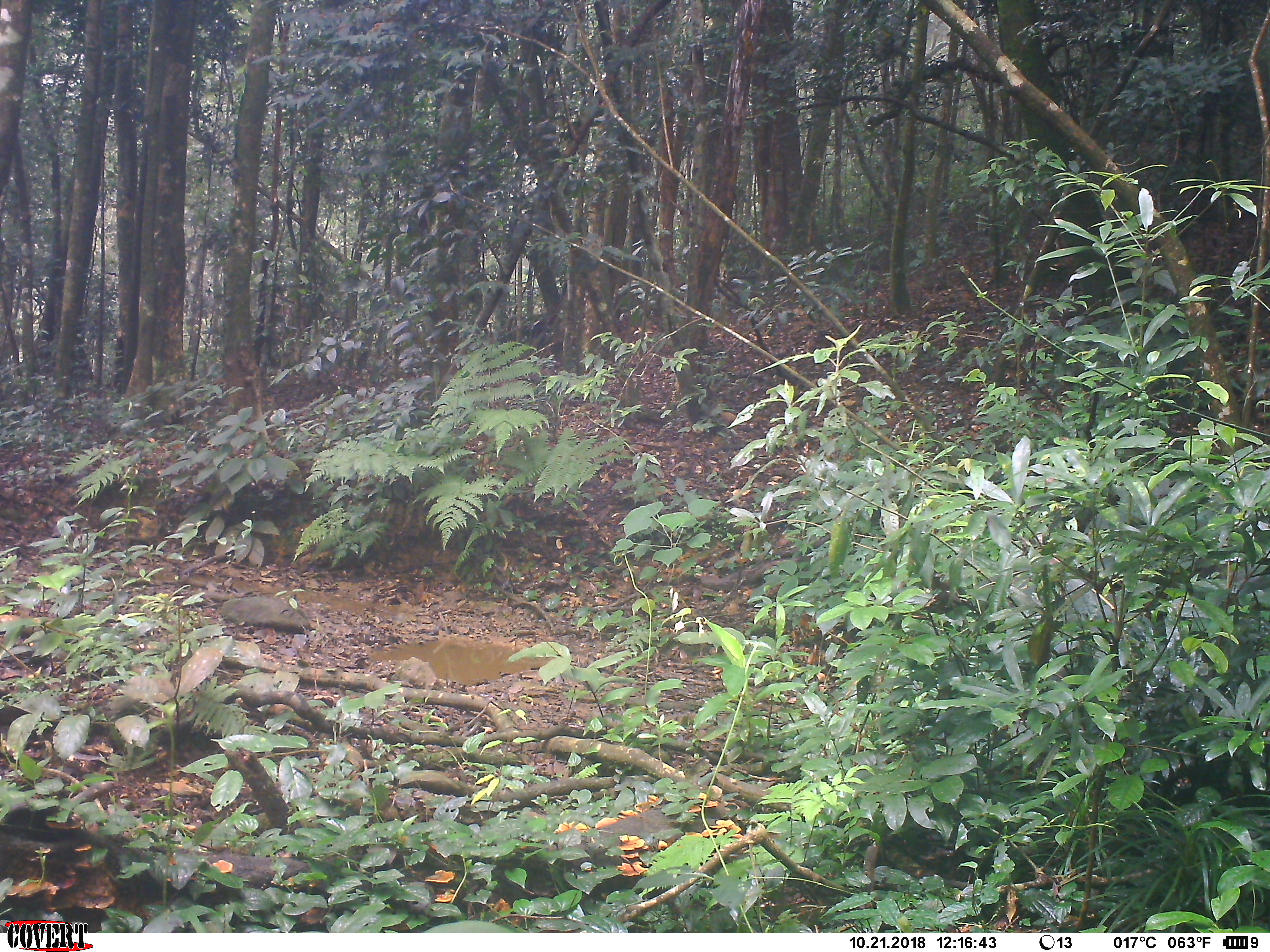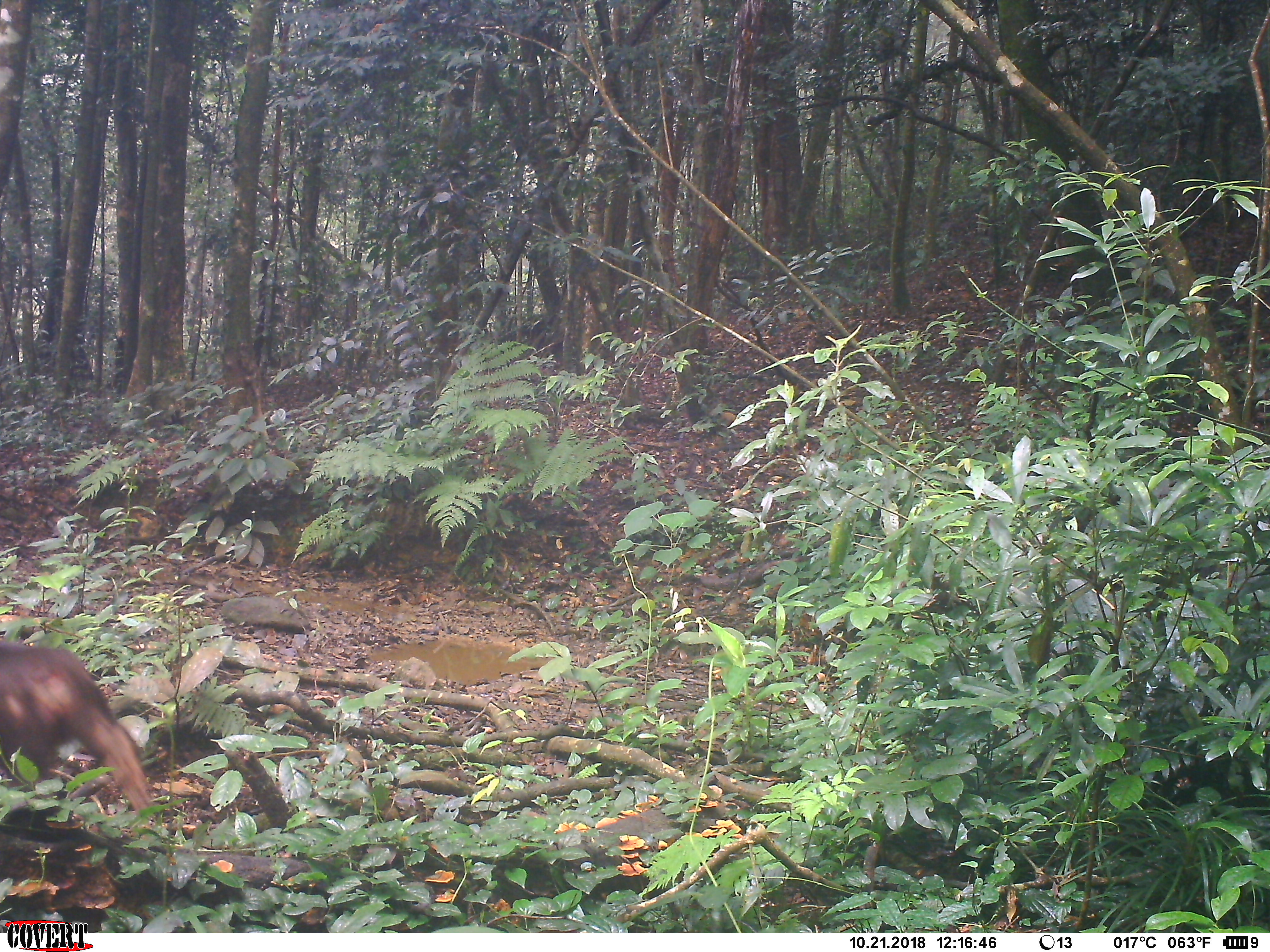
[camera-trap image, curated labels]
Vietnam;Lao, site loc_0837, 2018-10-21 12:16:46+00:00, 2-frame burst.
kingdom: Animalia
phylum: Chordata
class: Mammalia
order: Primates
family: Cercopithecidae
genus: Macaca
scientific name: Macaca arctoides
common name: stump-tailed macaque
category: stump tailed macaque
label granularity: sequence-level